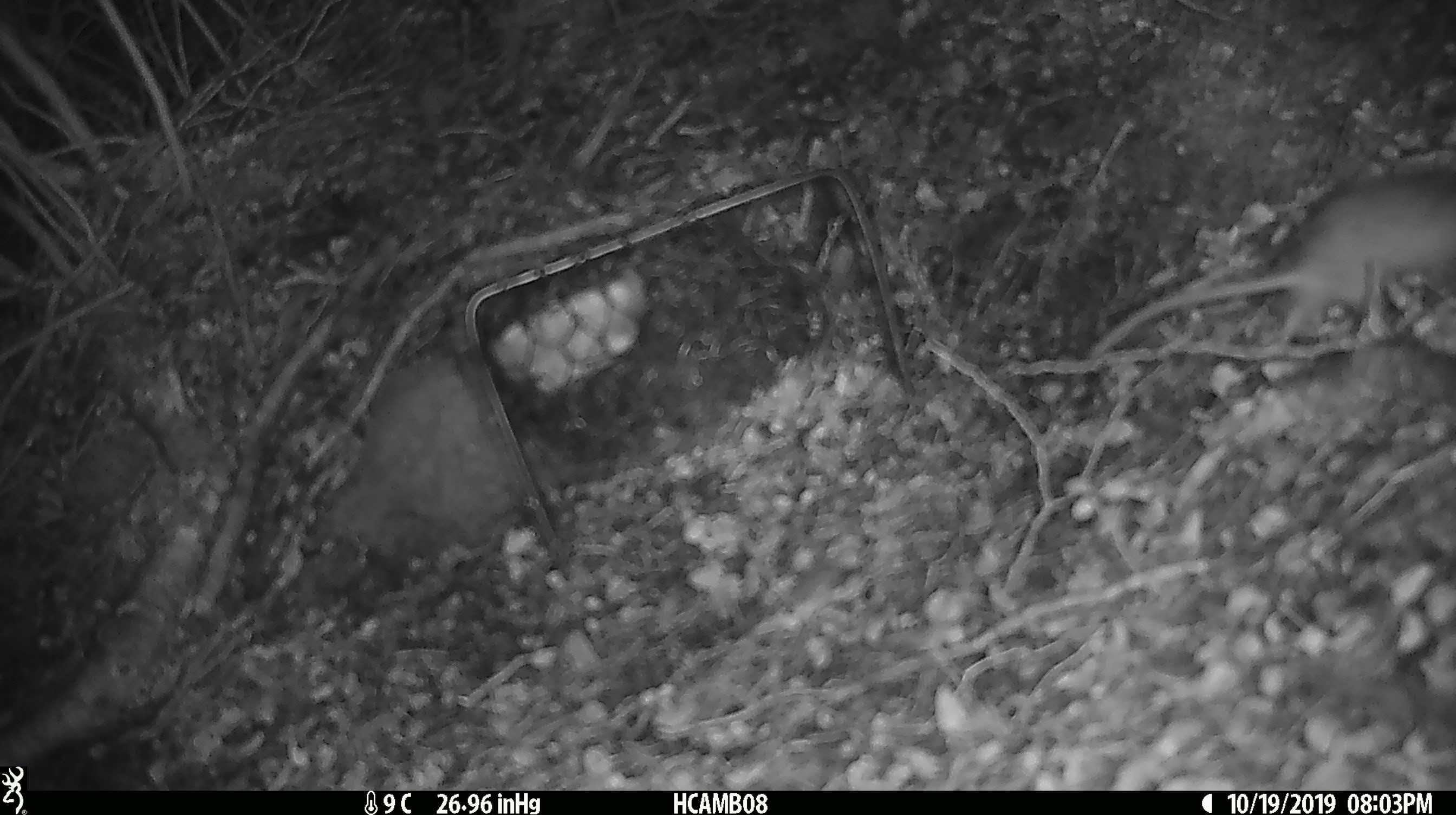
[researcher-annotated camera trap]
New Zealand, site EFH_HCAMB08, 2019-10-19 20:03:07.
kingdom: Animalia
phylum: Chordata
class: Mammalia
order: Rodentia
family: Muridae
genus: Mus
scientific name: Mus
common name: mouse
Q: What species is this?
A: Mouse (Mus).